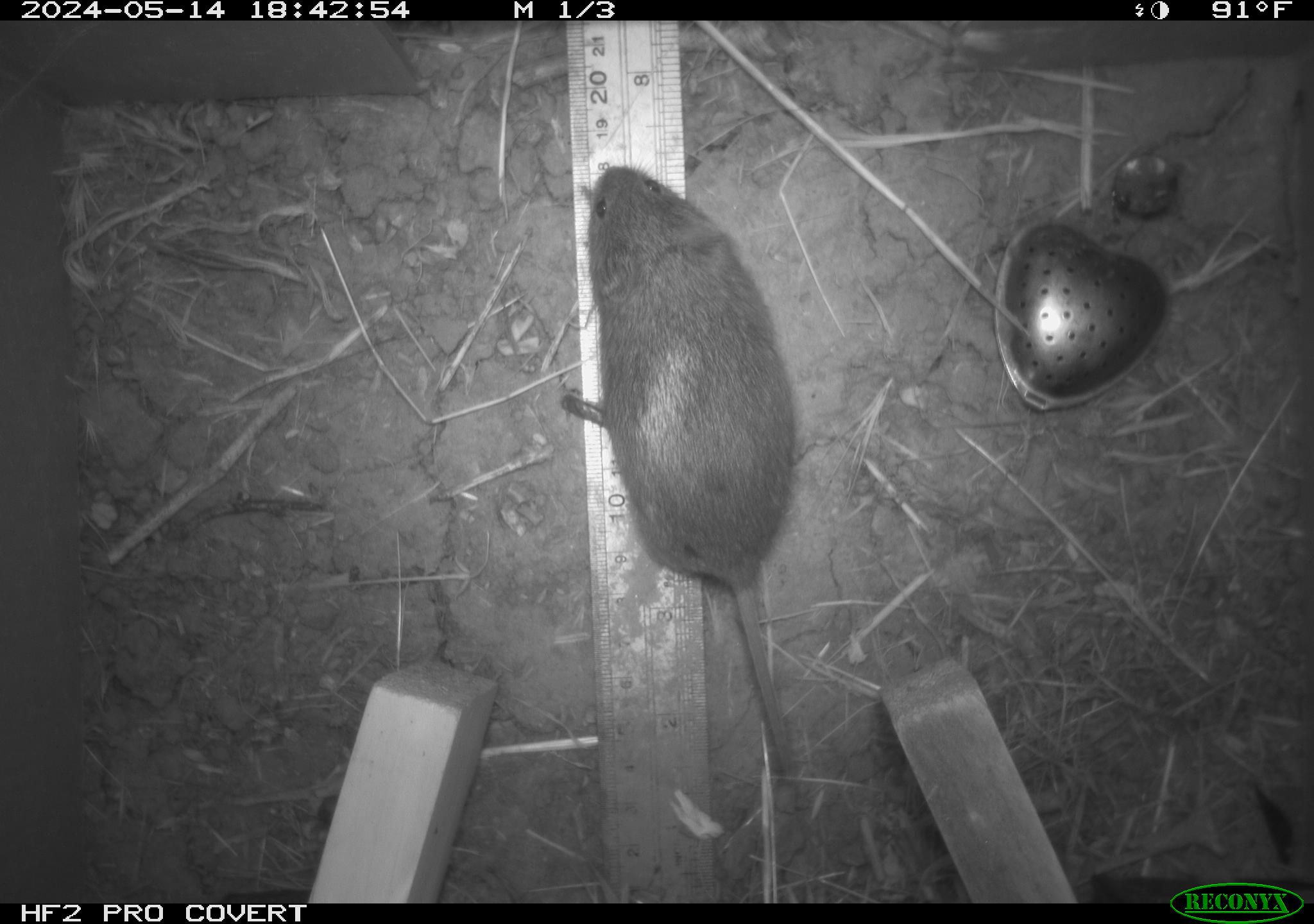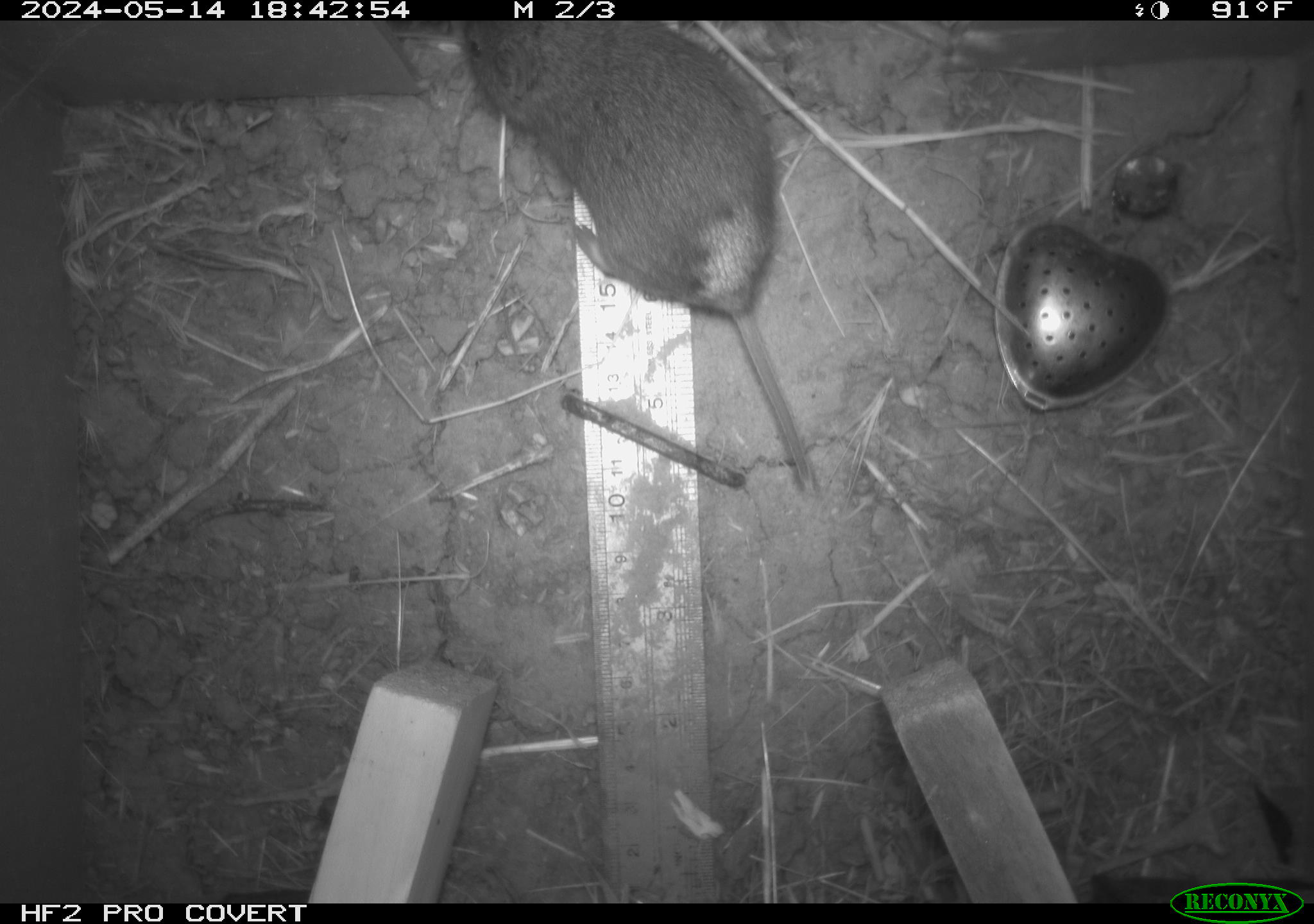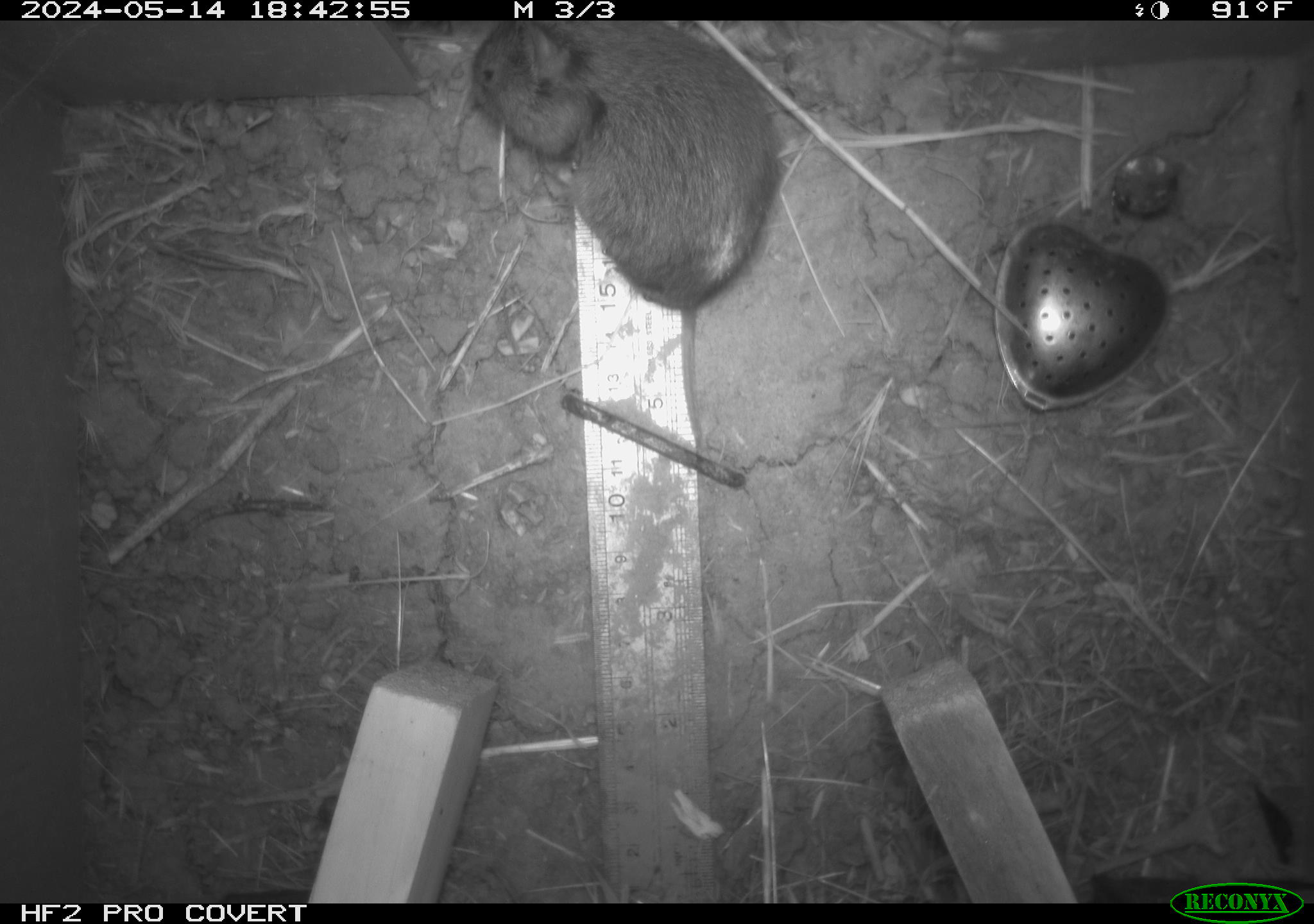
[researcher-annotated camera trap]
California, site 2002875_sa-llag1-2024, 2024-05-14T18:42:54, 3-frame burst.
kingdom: Animalia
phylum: Chordata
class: Mammalia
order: Rodentia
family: Cricetidae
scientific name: Arvicolinae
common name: voles, lemmings, and muskrats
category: arvicolinae subfamily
Arvicolinae subfamily (voles, lemmings, and muskrats) (Arvicolinae).